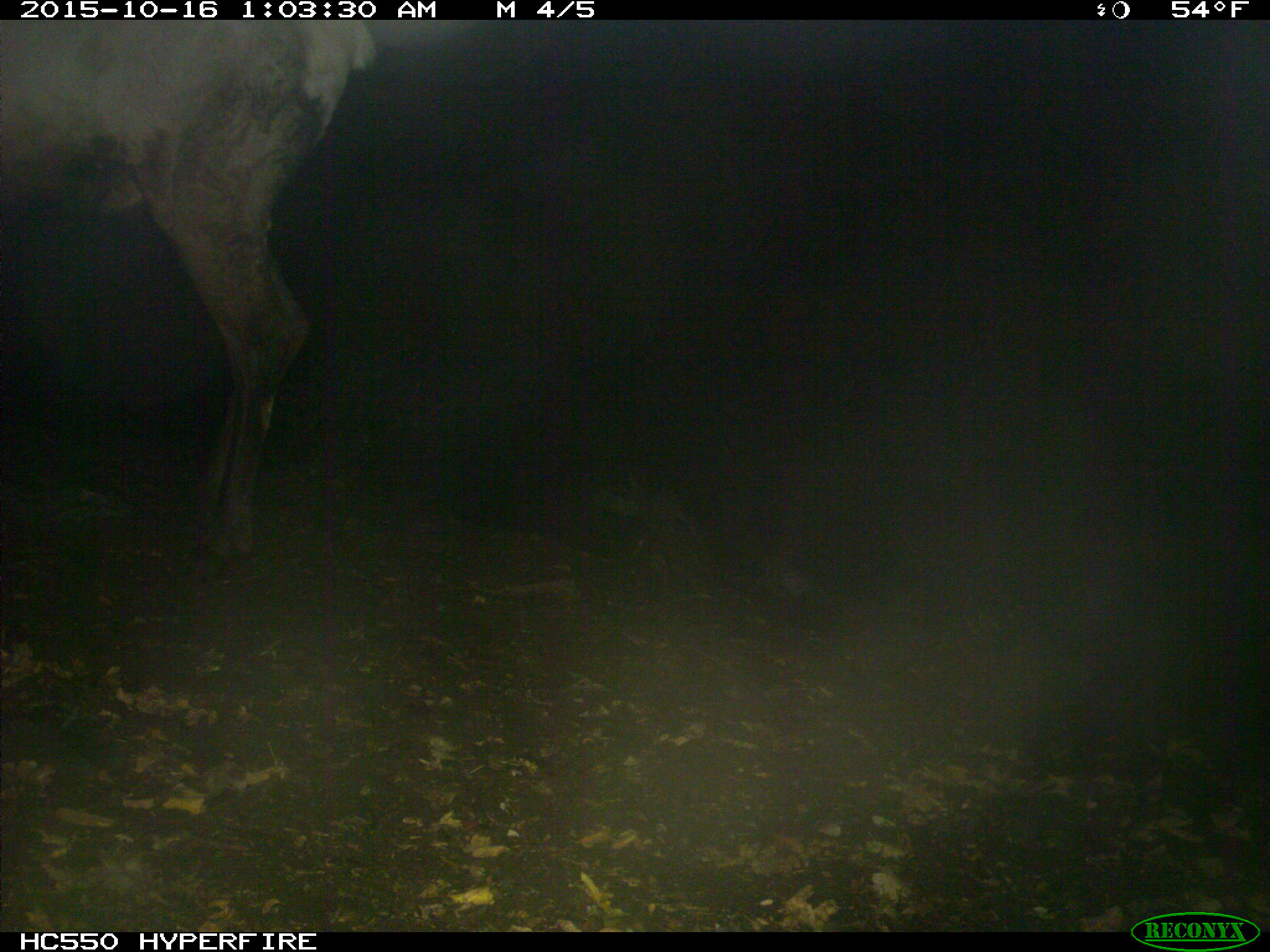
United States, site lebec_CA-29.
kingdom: Animalia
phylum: Chordata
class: Mammalia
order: Artiodactyla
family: Cervidae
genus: Cervus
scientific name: Cervus canadensis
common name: elk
Cervus canadensis (elk).